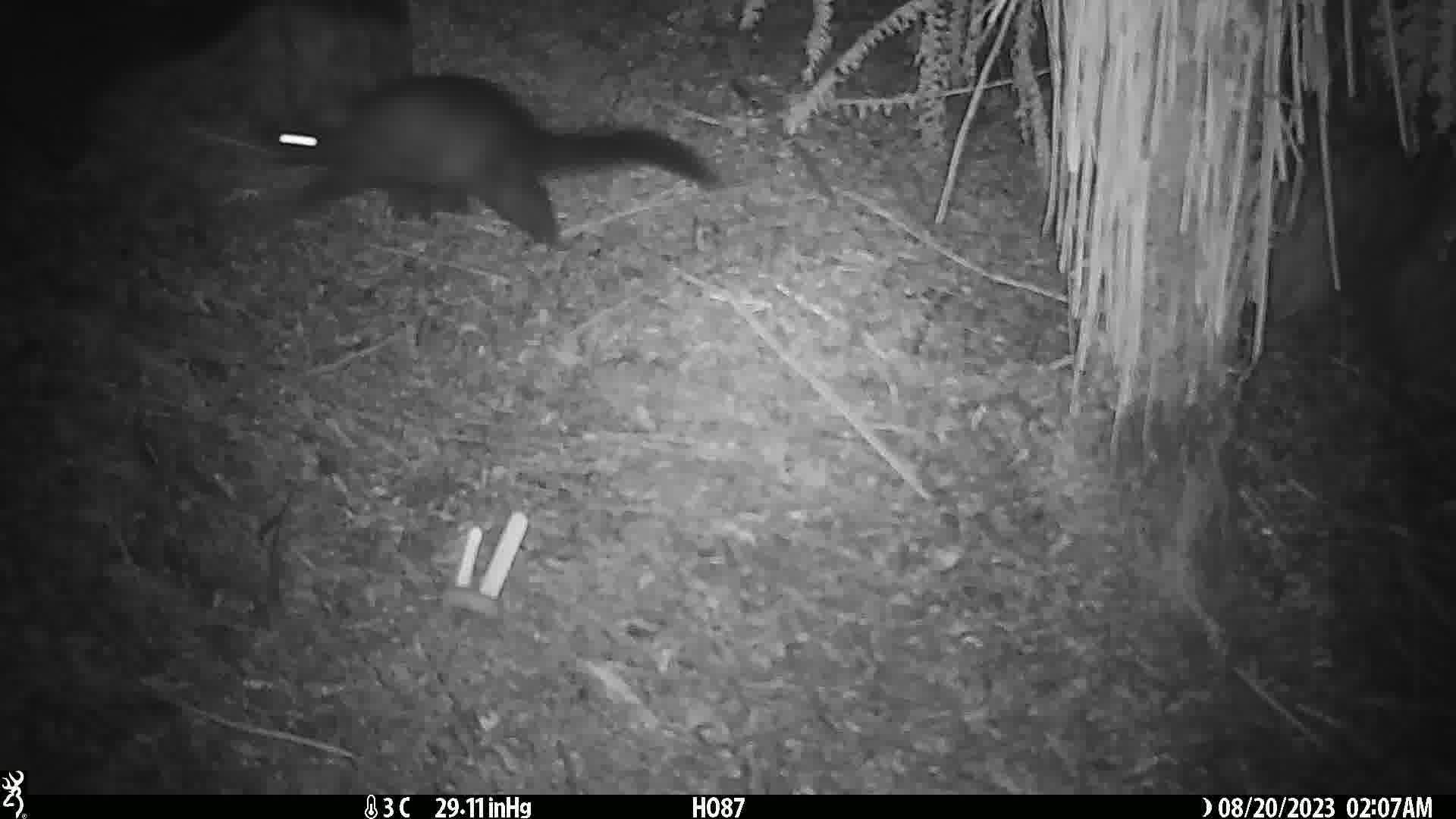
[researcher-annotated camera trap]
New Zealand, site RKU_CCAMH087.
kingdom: Animalia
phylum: Chordata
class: Mammalia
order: Diprotodontia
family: Phalangeridae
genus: Trichosurus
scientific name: Trichosurus vulpecula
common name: common brushtail possum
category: possum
Possum (common brushtail possum) (Trichosurus vulpecula).